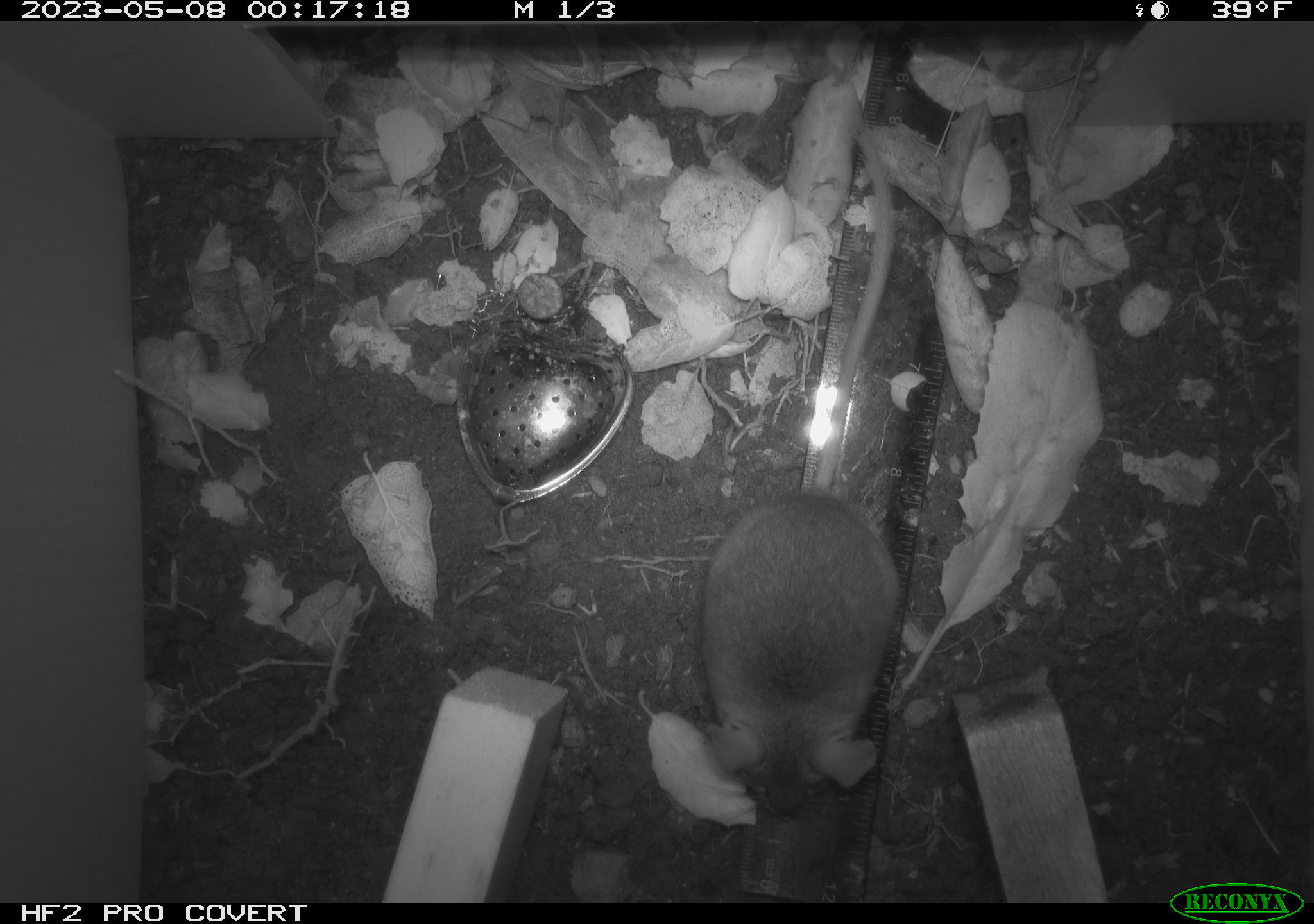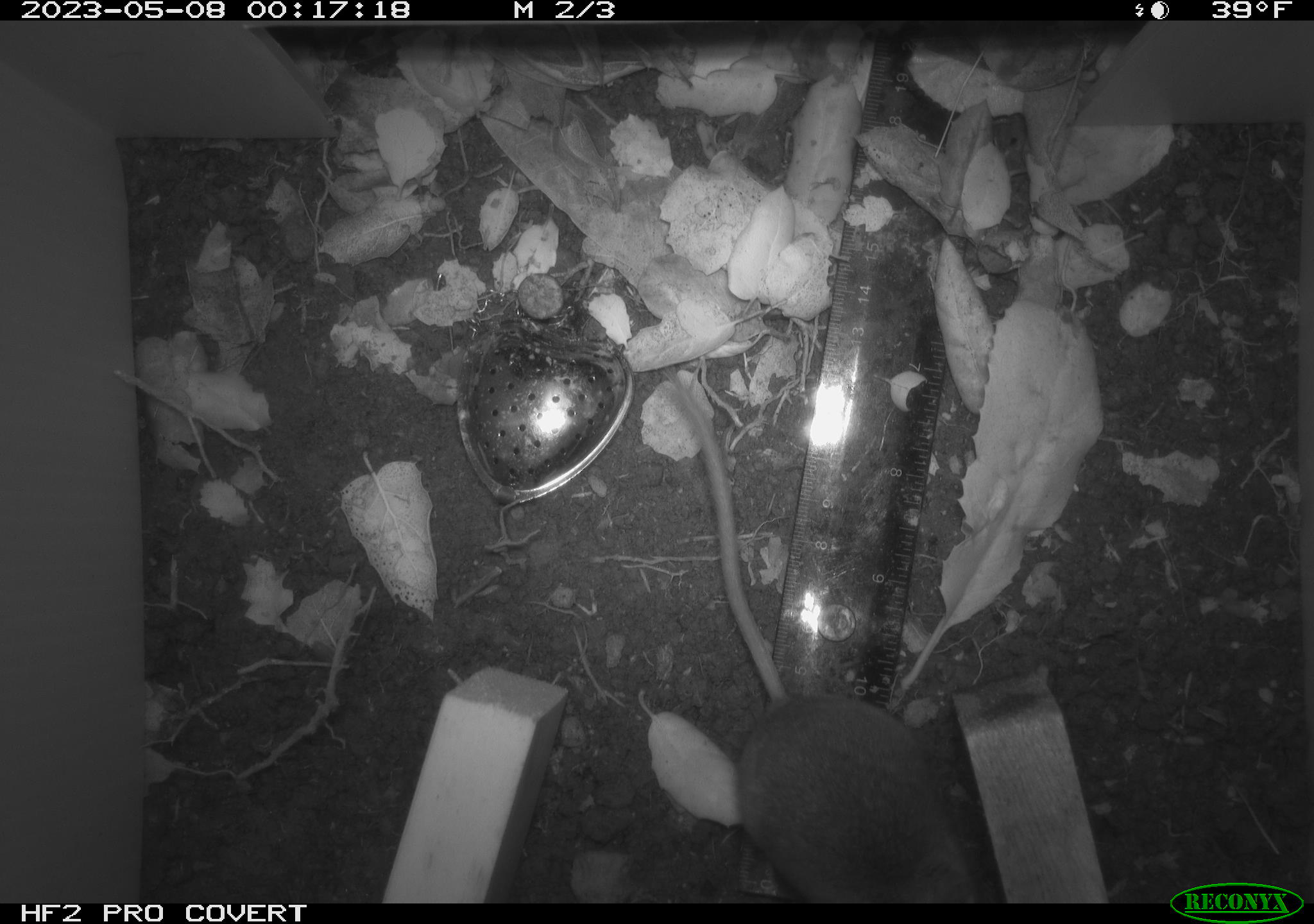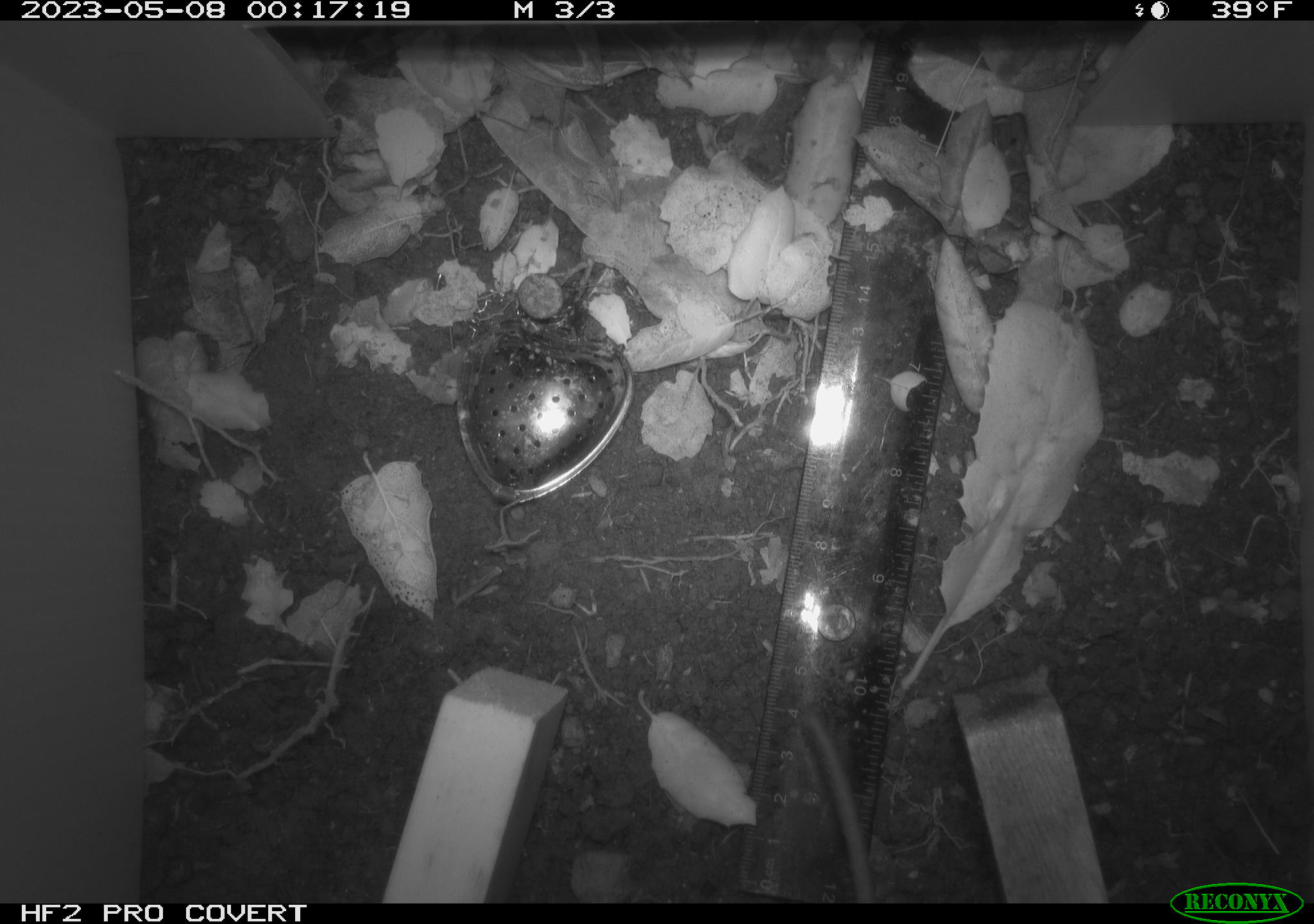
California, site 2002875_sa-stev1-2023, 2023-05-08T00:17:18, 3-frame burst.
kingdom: Animalia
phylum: Chordata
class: Mammalia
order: Rodentia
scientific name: Rodentia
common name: mouse species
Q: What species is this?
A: Mouse species (Rodentia).